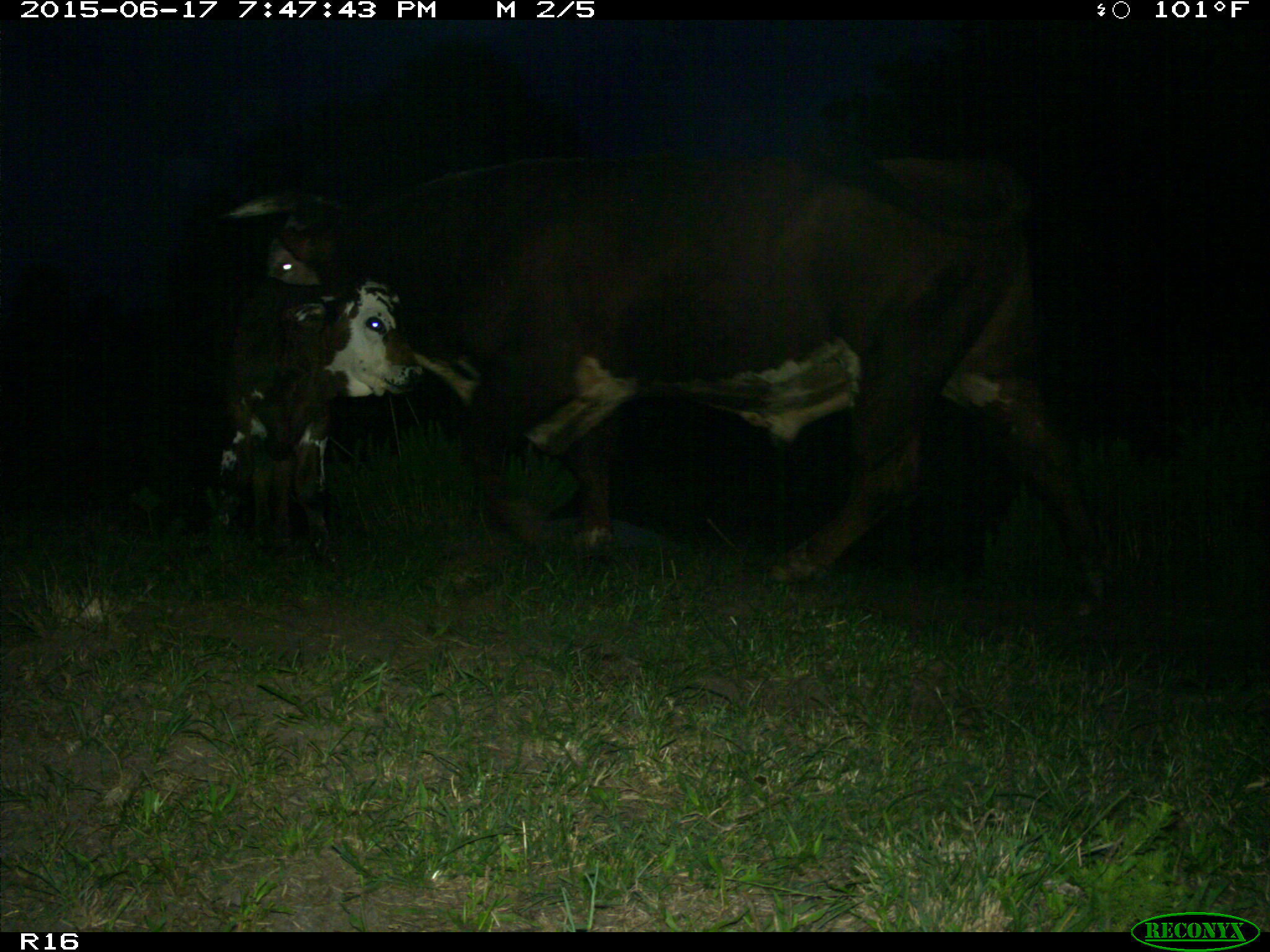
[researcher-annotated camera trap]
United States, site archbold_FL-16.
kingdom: Animalia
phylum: Chordata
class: Mammalia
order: Artiodactyla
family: Bovidae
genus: Bos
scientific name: Bos taurus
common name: domestic cow